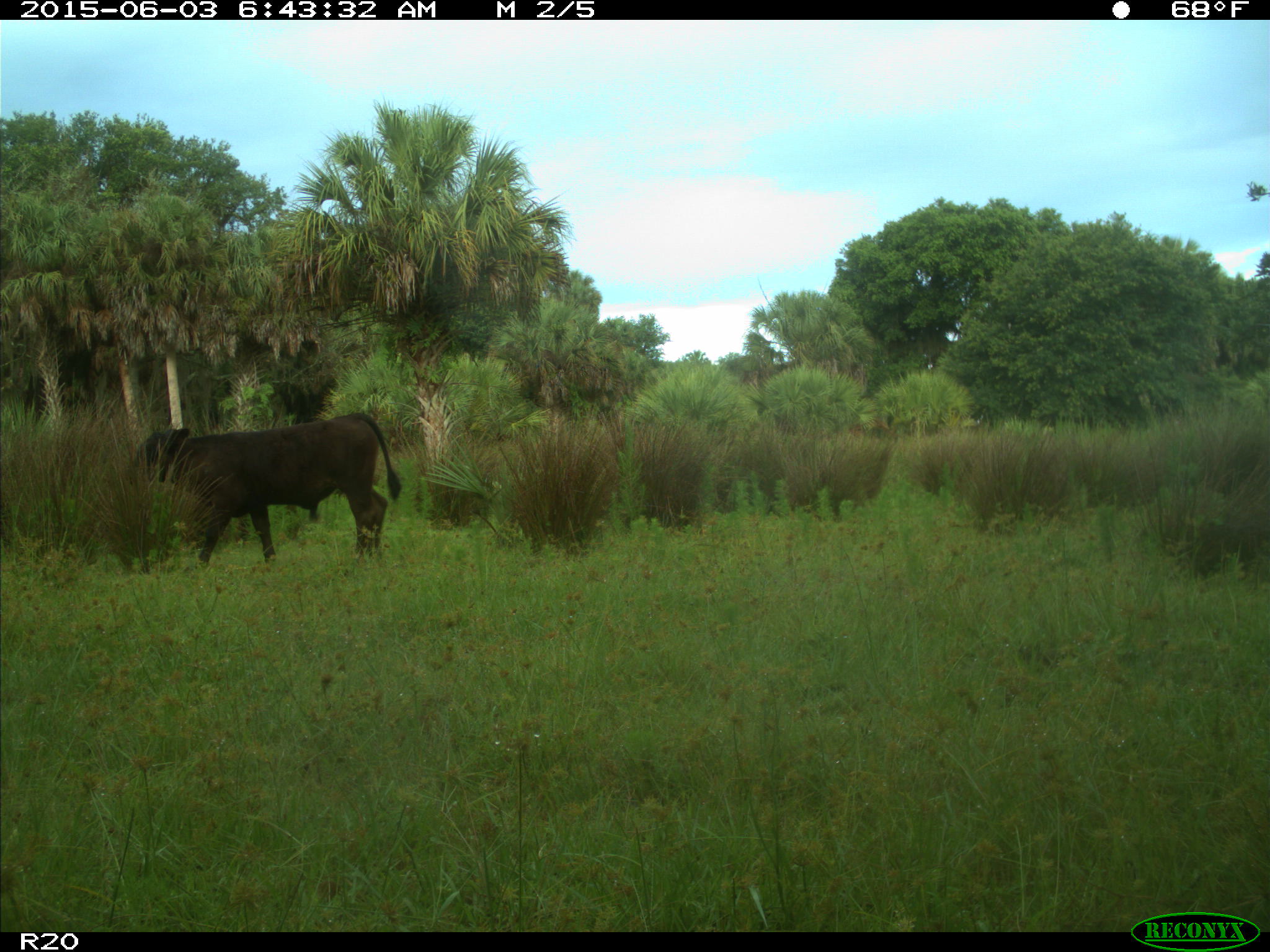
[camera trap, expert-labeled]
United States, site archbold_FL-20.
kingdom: Animalia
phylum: Chordata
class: Mammalia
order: Artiodactyla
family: Bovidae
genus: Bos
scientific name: Bos taurus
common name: domestic cow